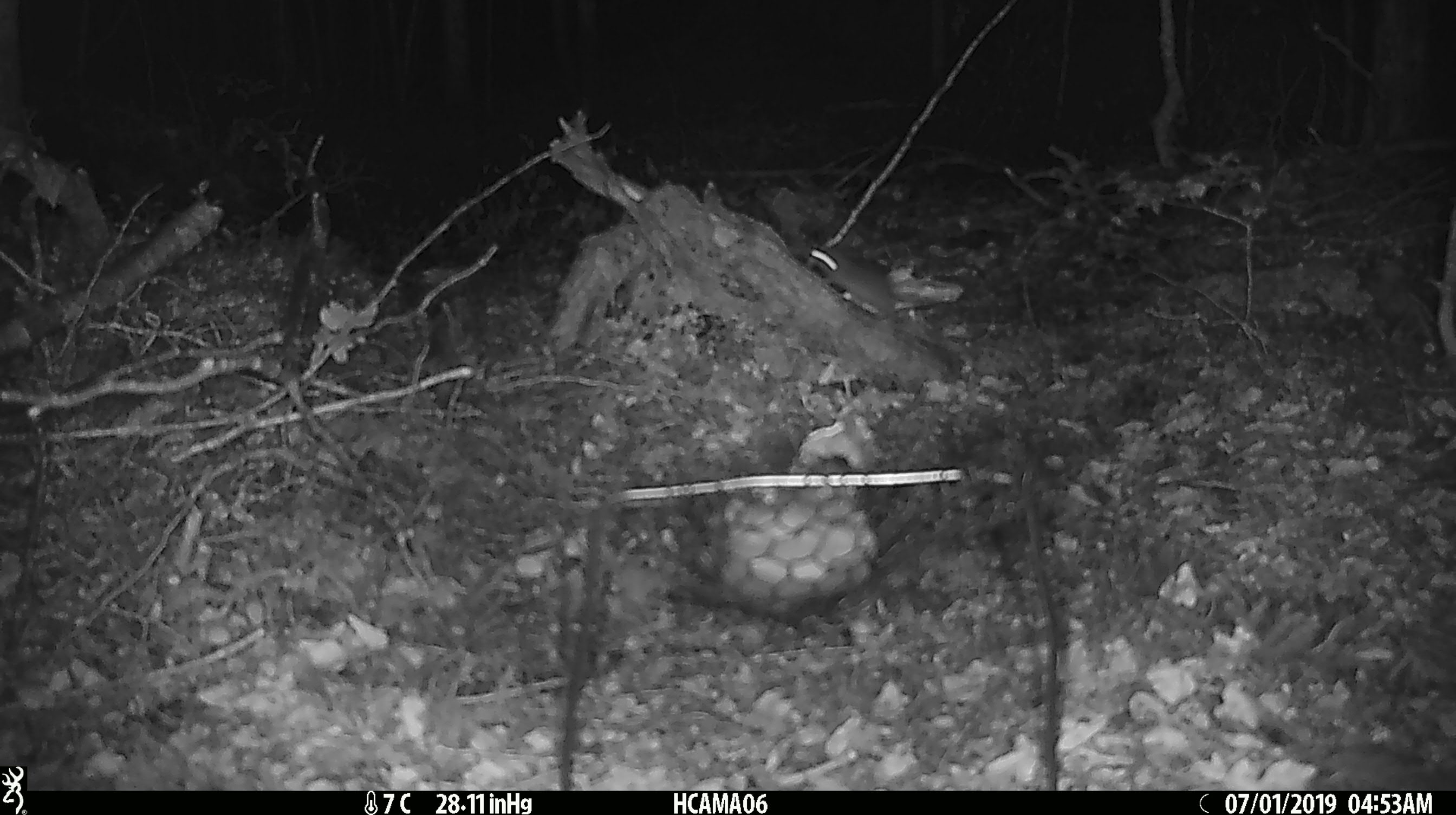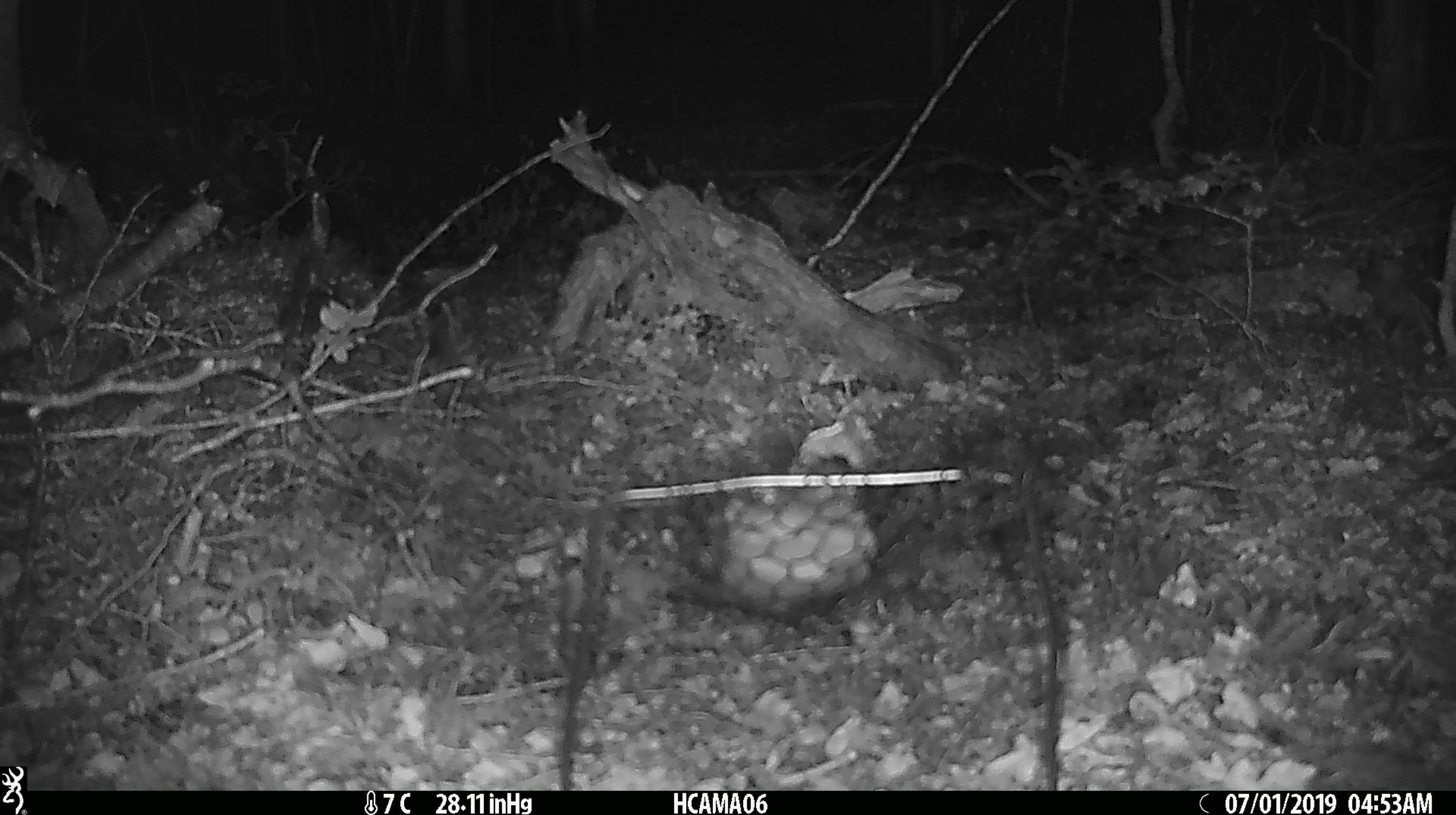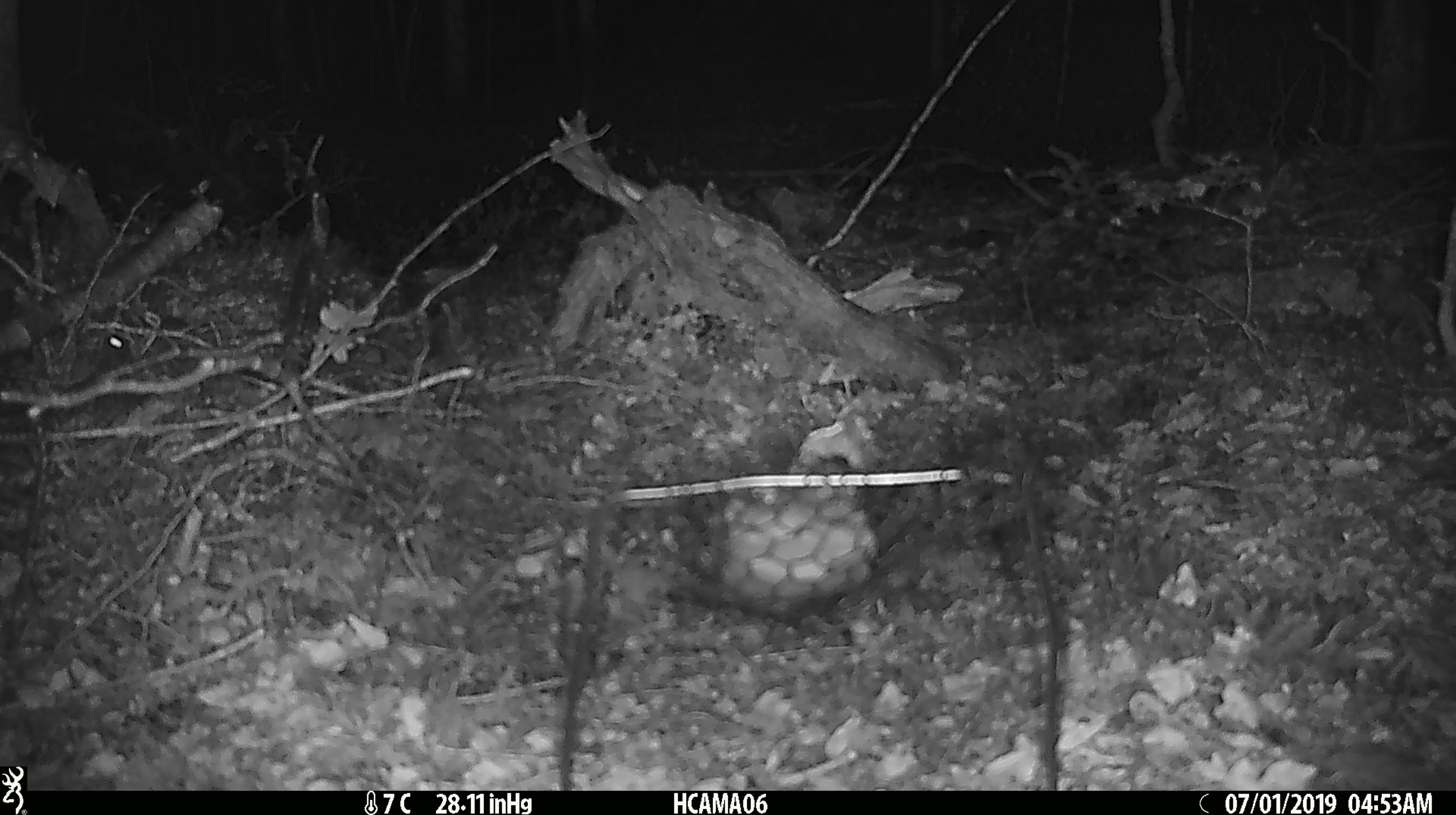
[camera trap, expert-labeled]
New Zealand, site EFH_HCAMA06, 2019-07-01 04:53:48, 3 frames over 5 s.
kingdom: Animalia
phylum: Chordata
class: Mammalia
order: Rodentia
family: Muridae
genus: Mus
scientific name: Mus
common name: mouse